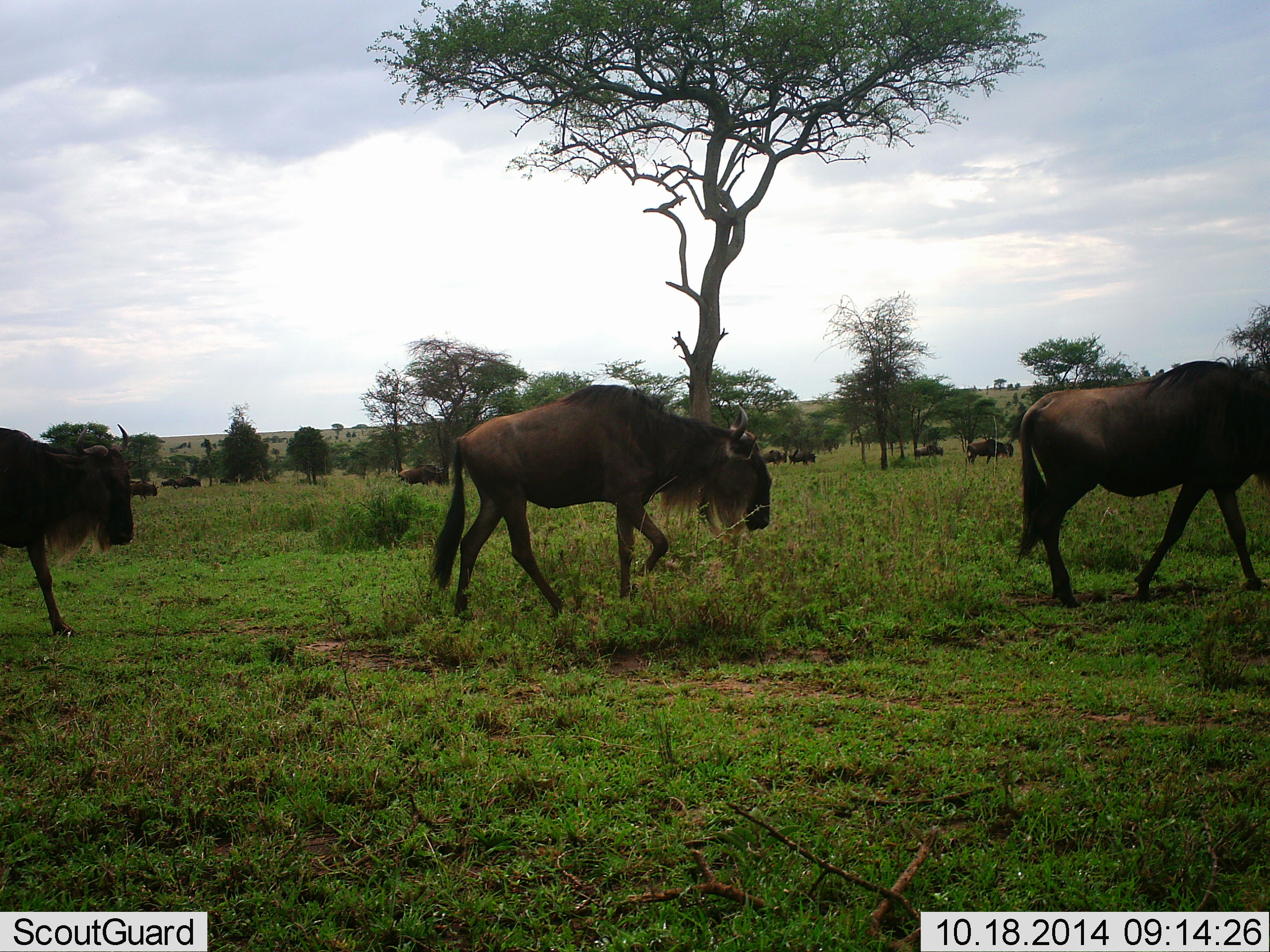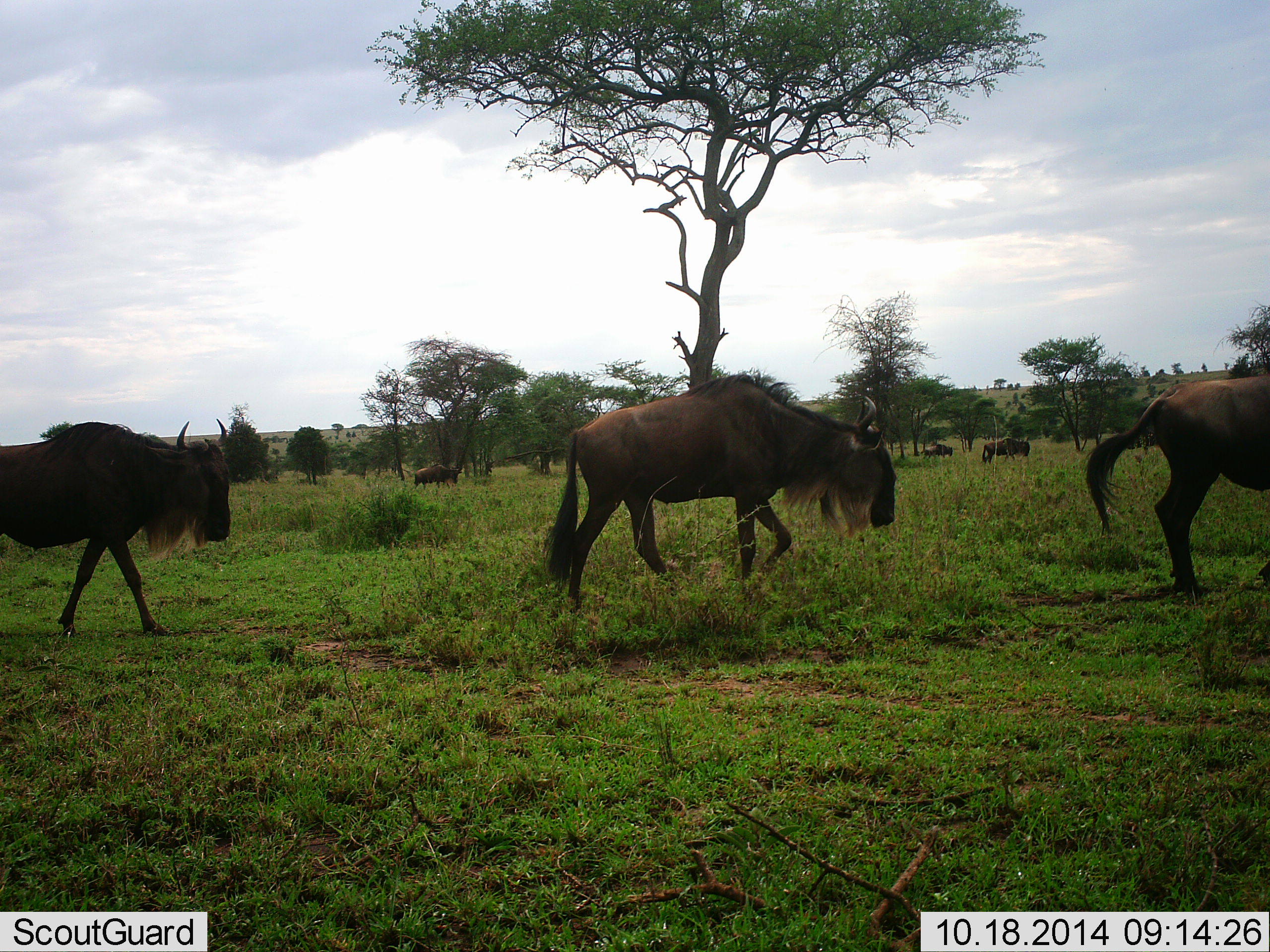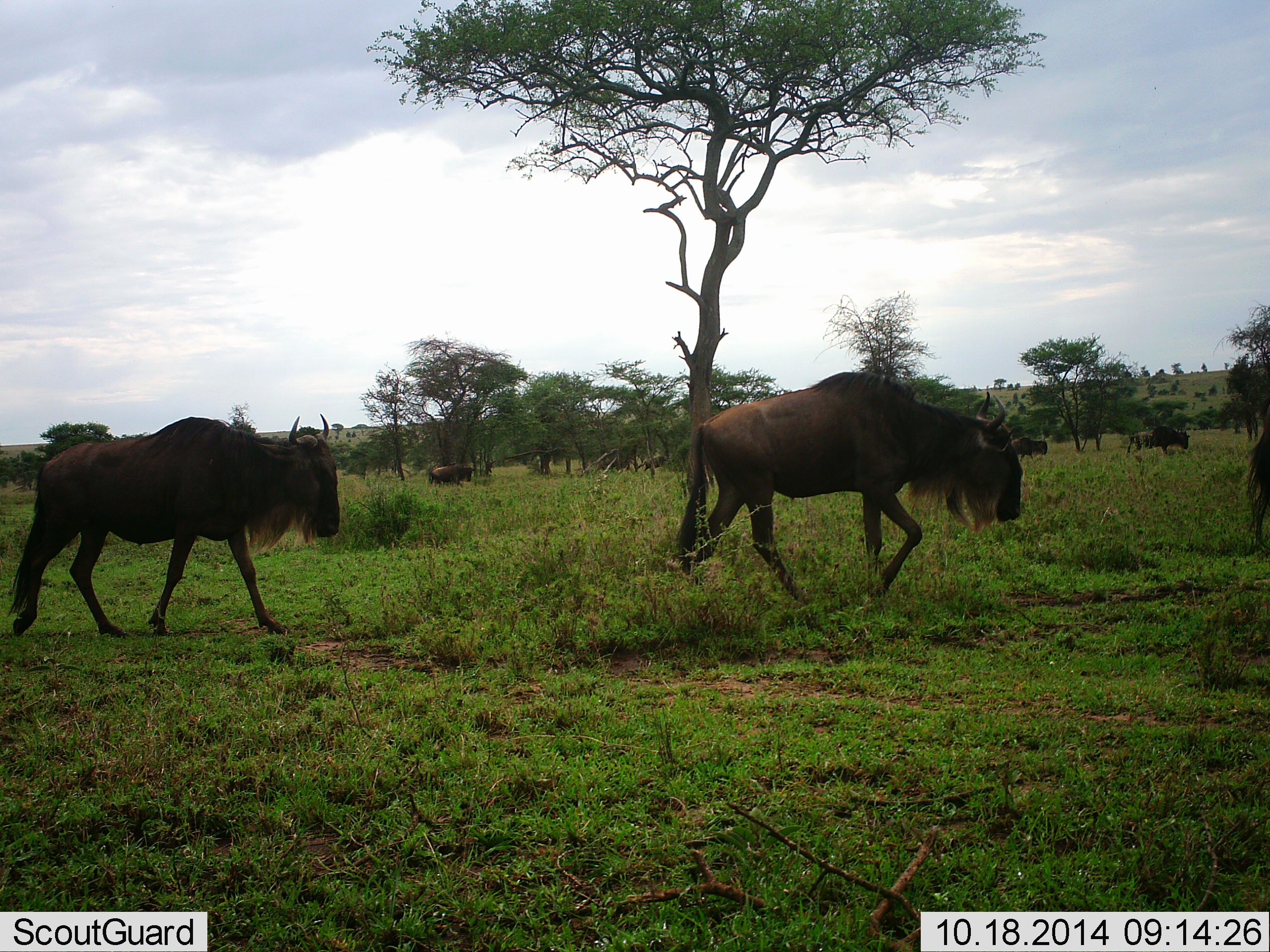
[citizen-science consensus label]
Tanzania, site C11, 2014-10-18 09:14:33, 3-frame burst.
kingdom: Animalia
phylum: Chordata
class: Mammalia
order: Artiodactyla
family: Bovidae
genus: Connochaetes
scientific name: Connochaetes taurinus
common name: blue wildebeest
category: wildebeest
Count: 9.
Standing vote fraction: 0%.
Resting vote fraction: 0%.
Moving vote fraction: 100%.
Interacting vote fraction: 0%.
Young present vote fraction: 0%.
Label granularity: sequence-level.